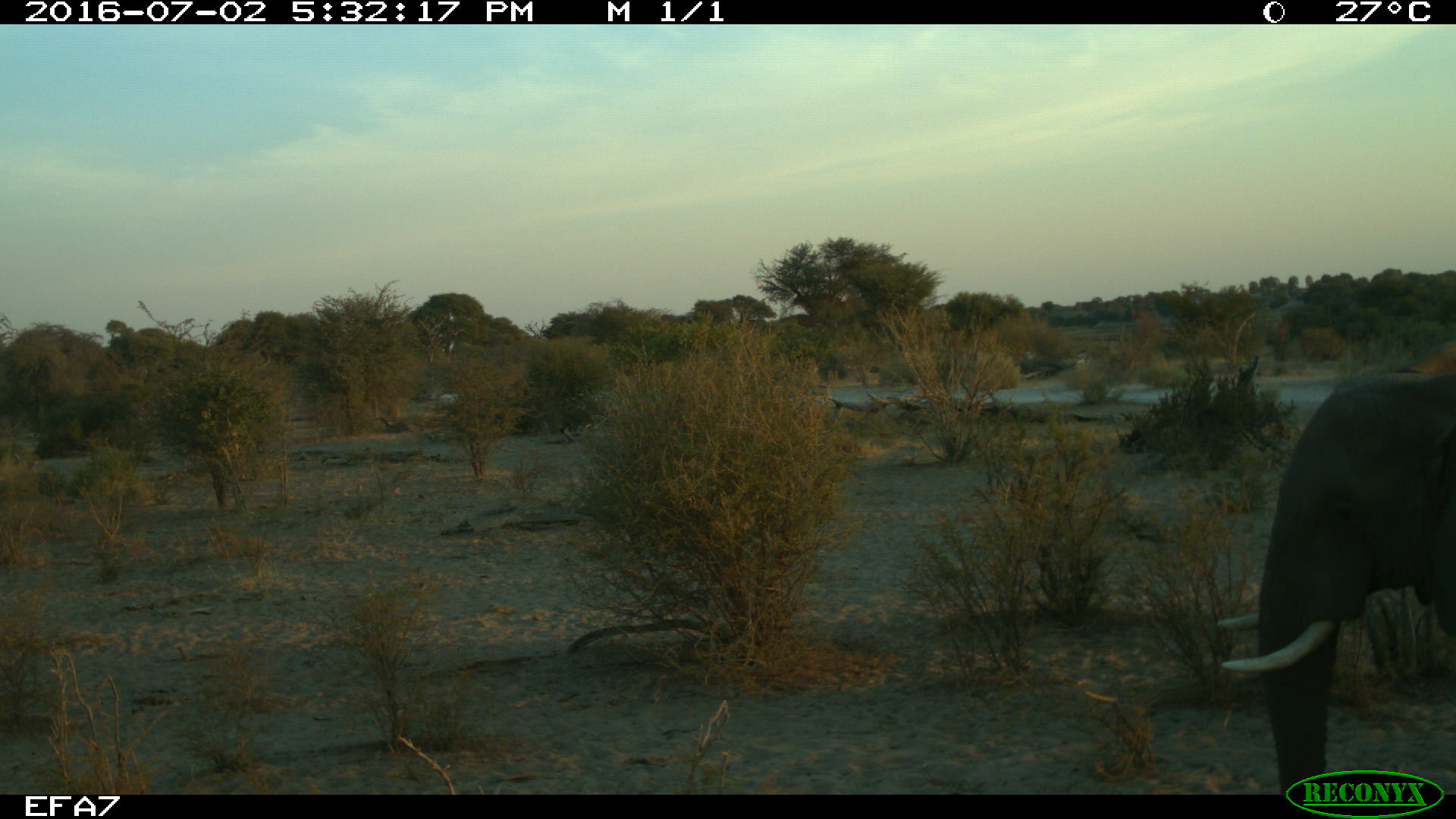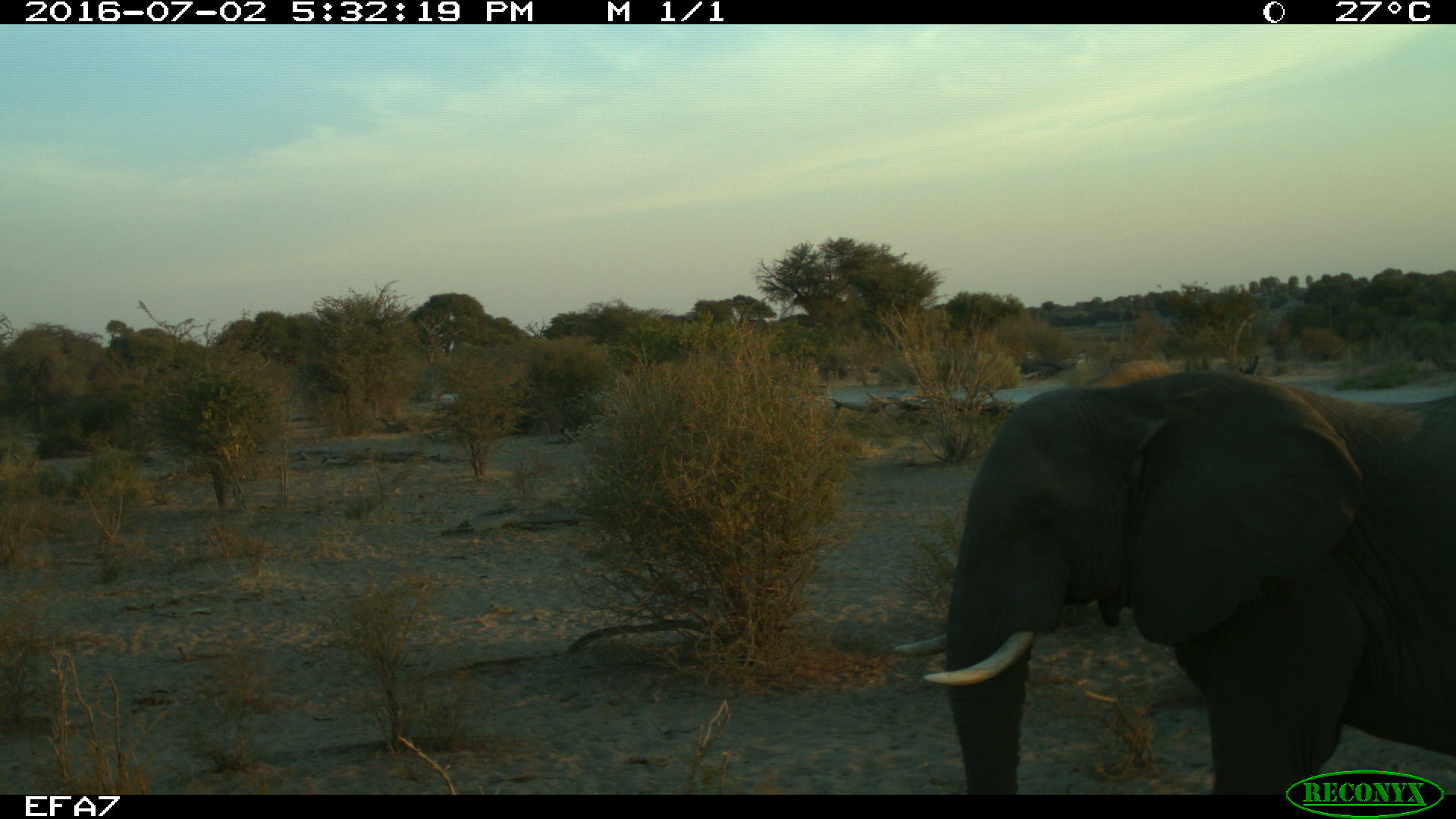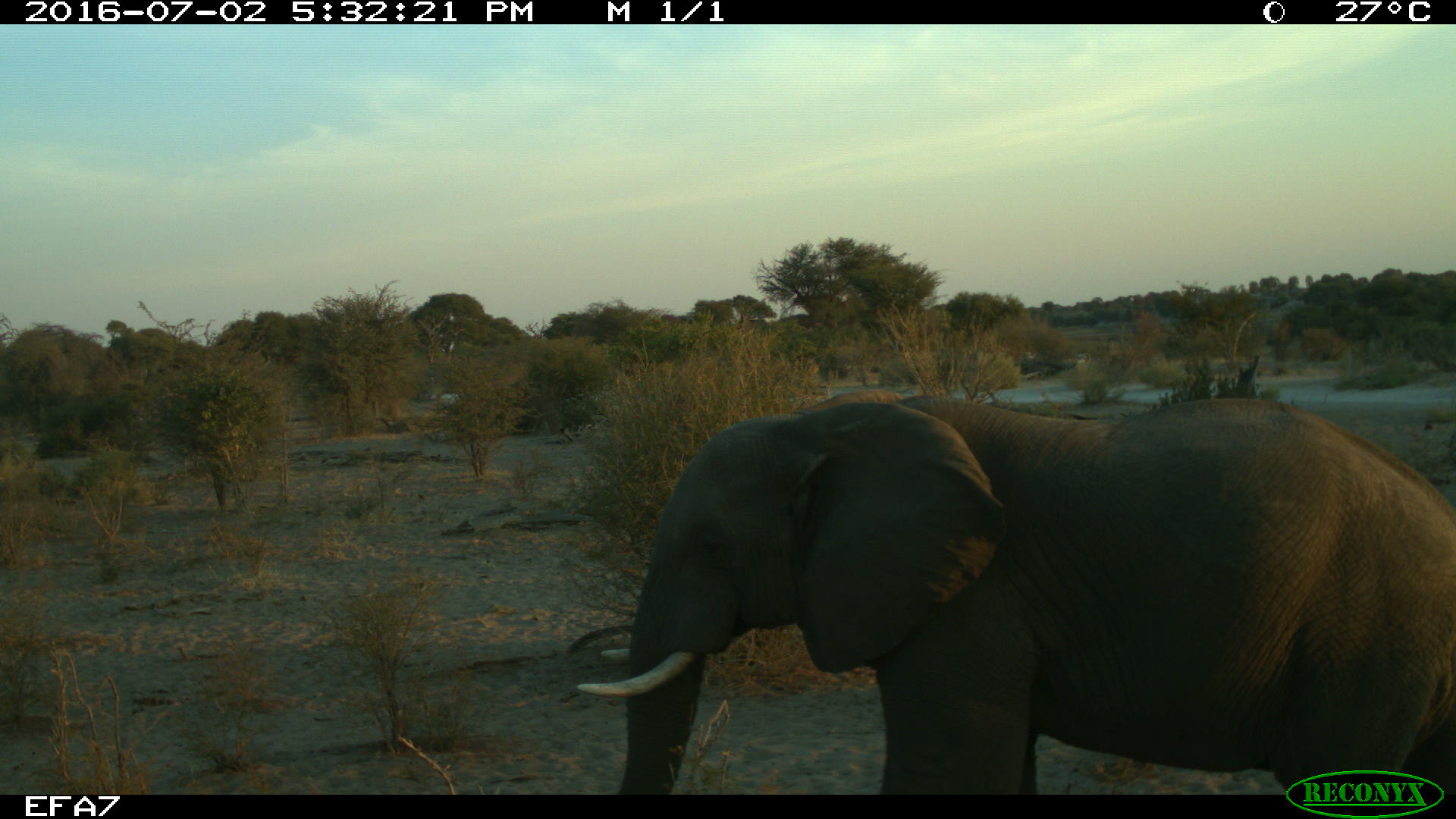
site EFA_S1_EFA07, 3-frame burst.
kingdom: Animalia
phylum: Chordata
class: Mammalia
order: Proboscidea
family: Elephantidae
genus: Loxodonta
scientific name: Loxodonta africana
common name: african bush elephant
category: elephant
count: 1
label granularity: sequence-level